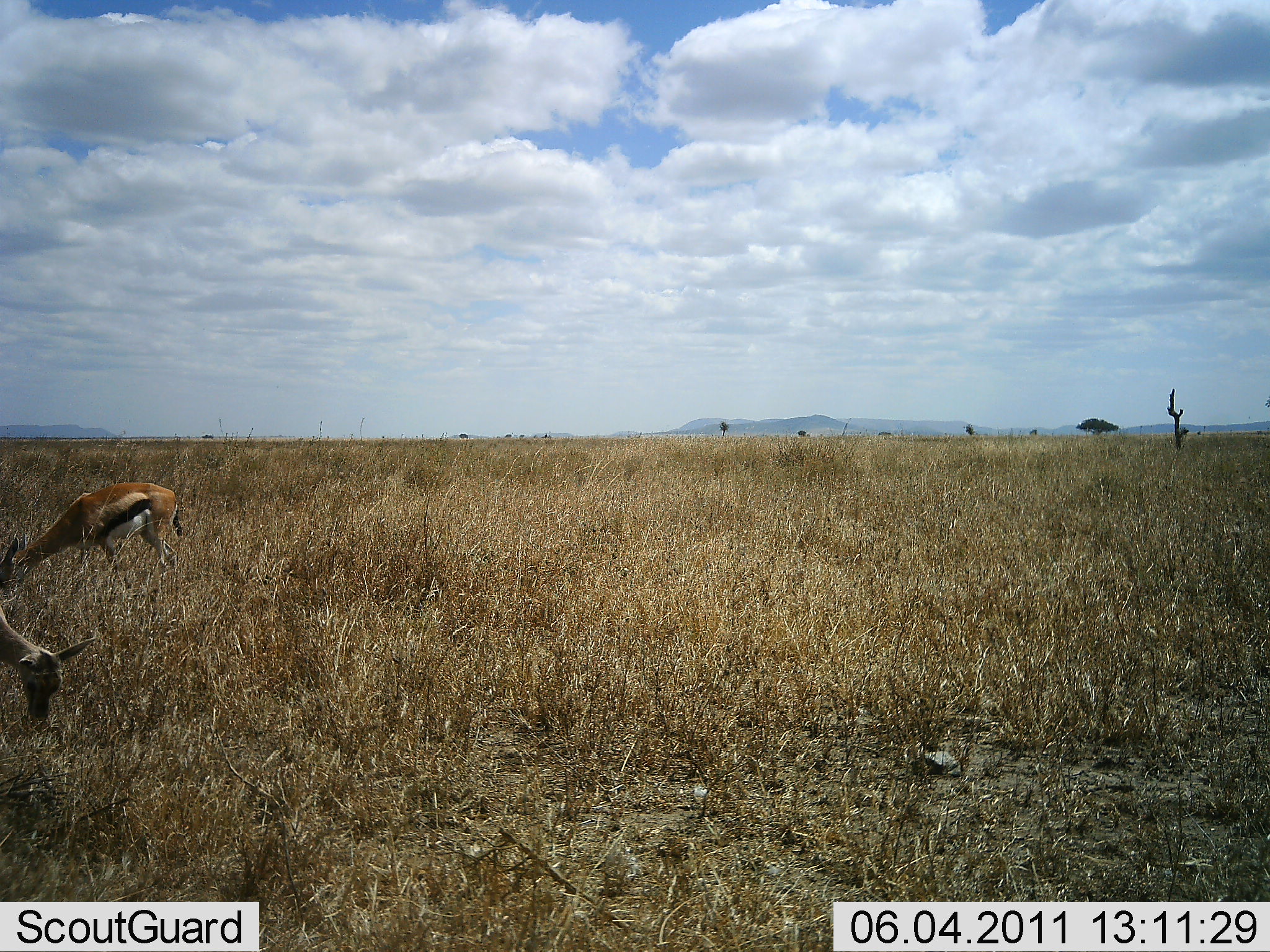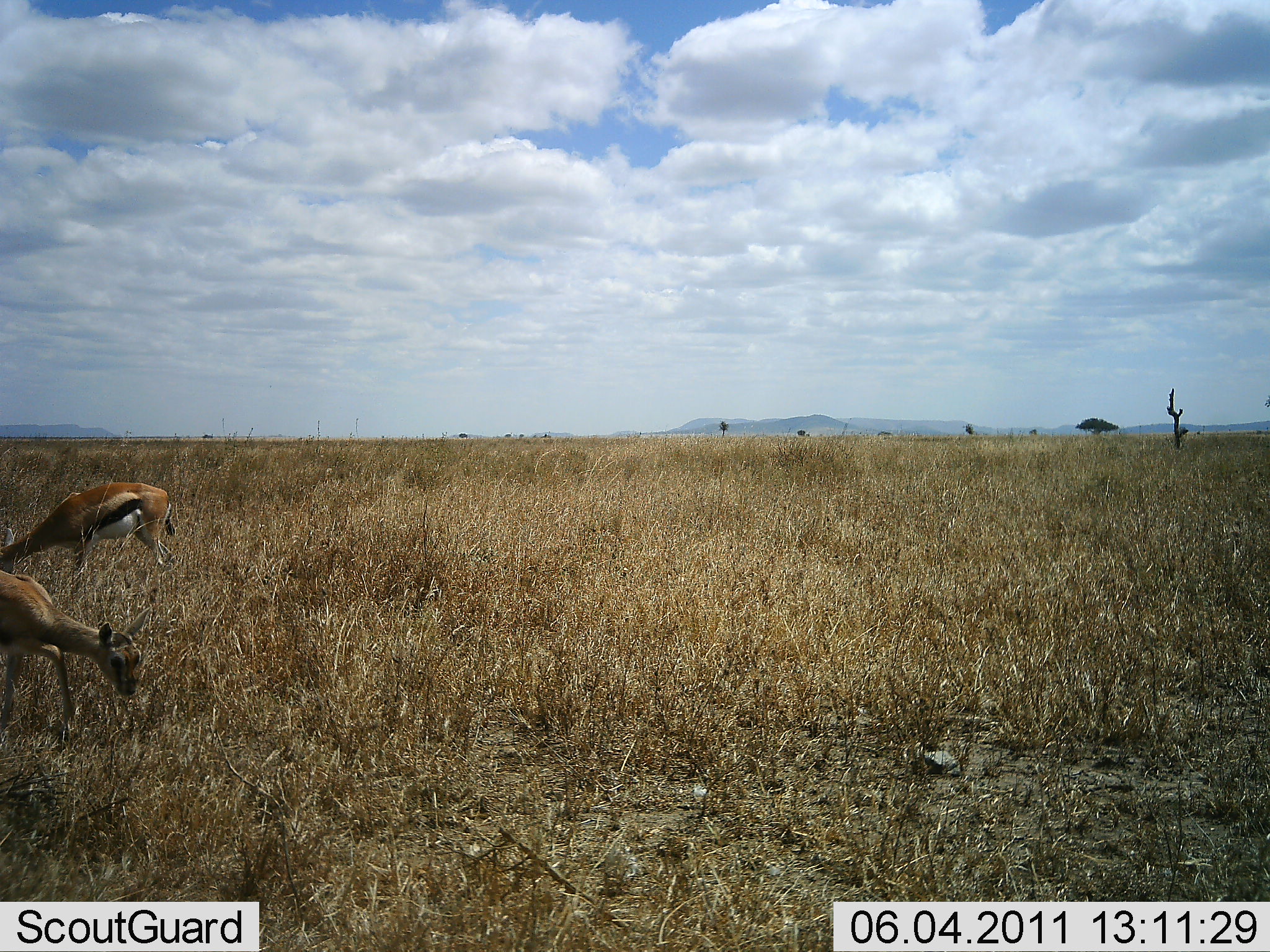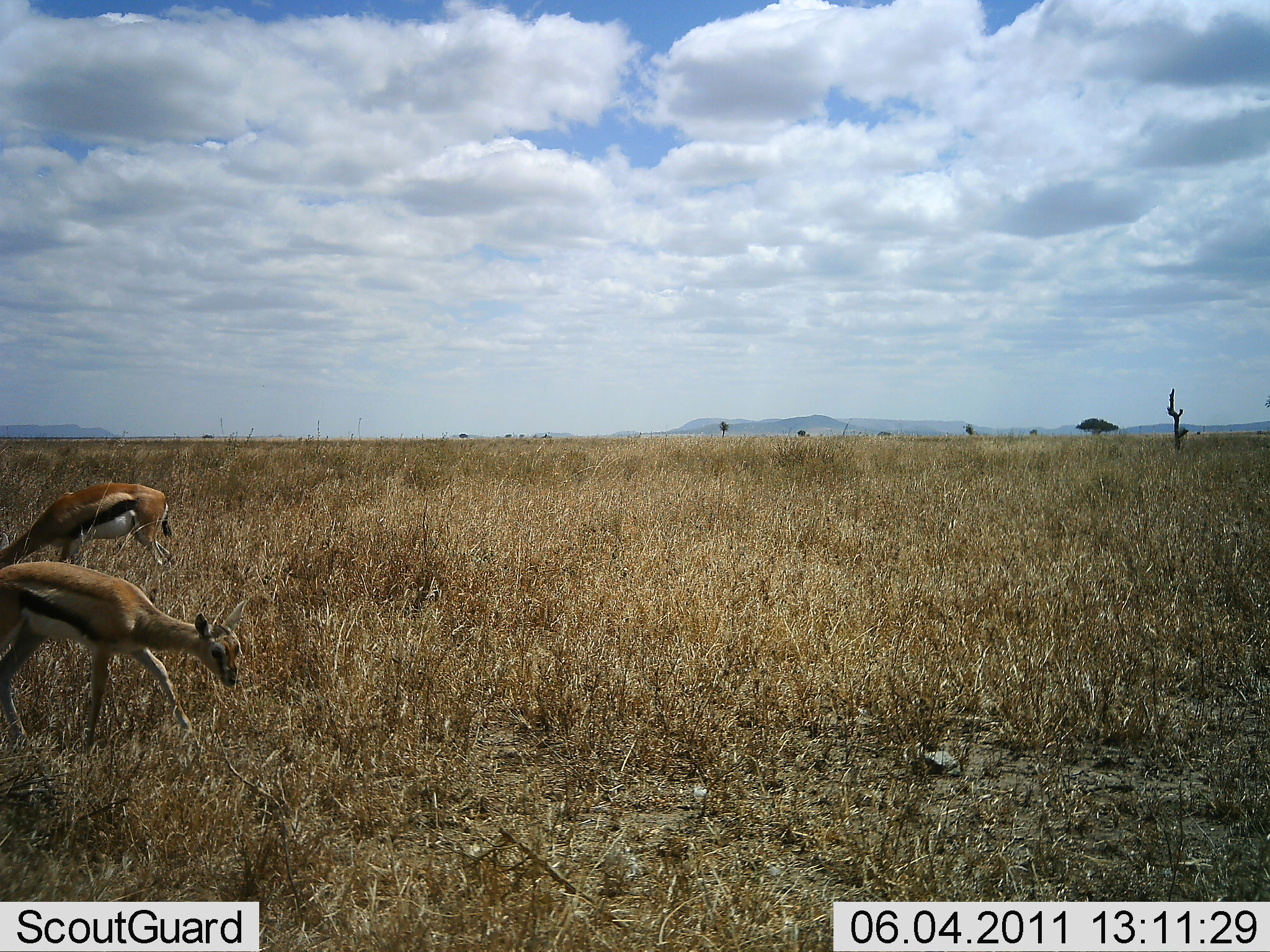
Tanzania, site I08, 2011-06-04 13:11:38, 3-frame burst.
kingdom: Animalia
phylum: Chordata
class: Mammalia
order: Artiodactyla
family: Bovidae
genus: Eudorcas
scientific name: Eudorcas thomsonii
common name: thomson's gazelle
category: gazellethomsons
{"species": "gazellethomsons (thomson's gazelle) (Eudorcas thomsonii)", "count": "2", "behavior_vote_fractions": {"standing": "0%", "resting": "0%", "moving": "10%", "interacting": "0%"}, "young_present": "10%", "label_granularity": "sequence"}